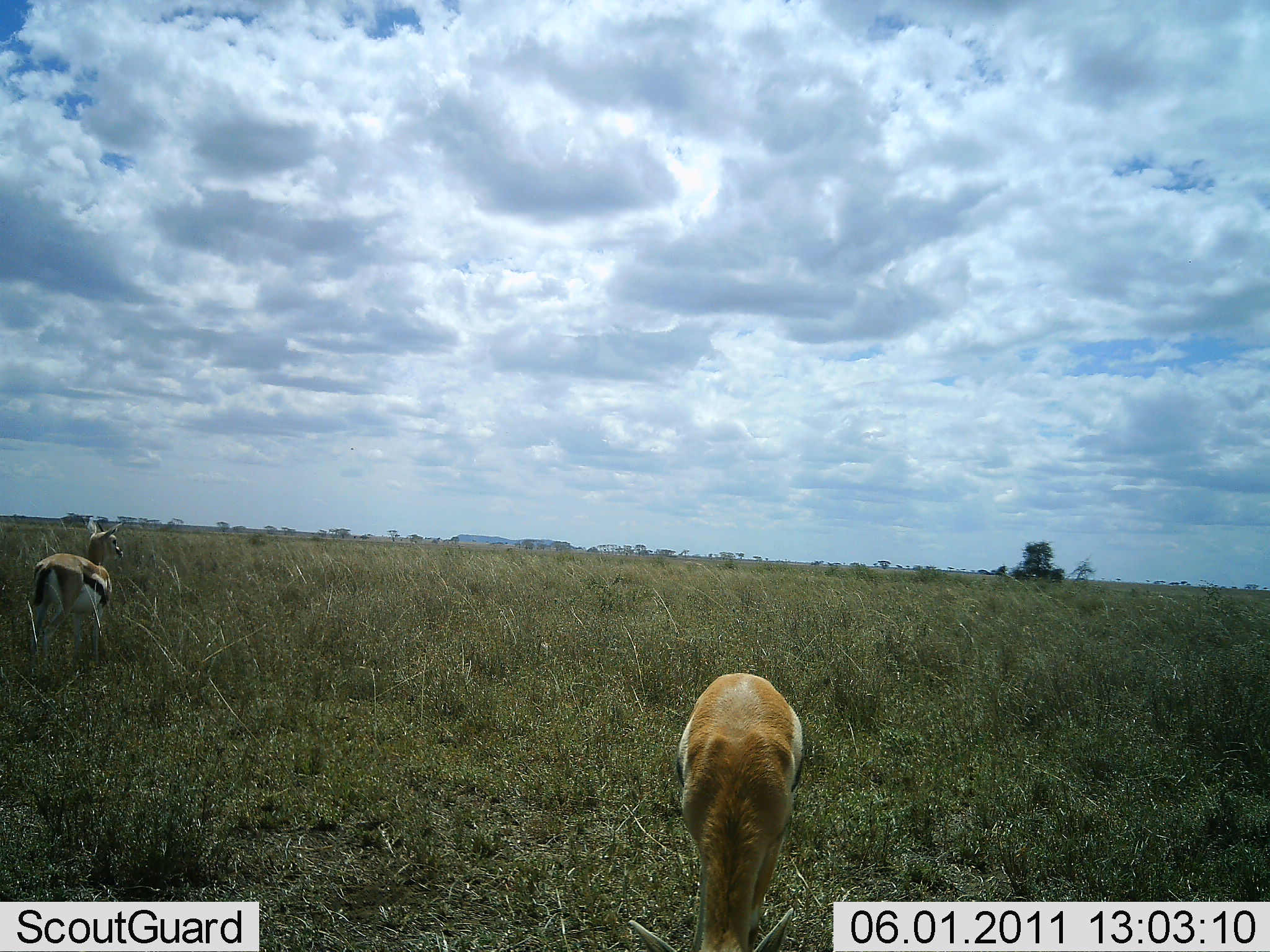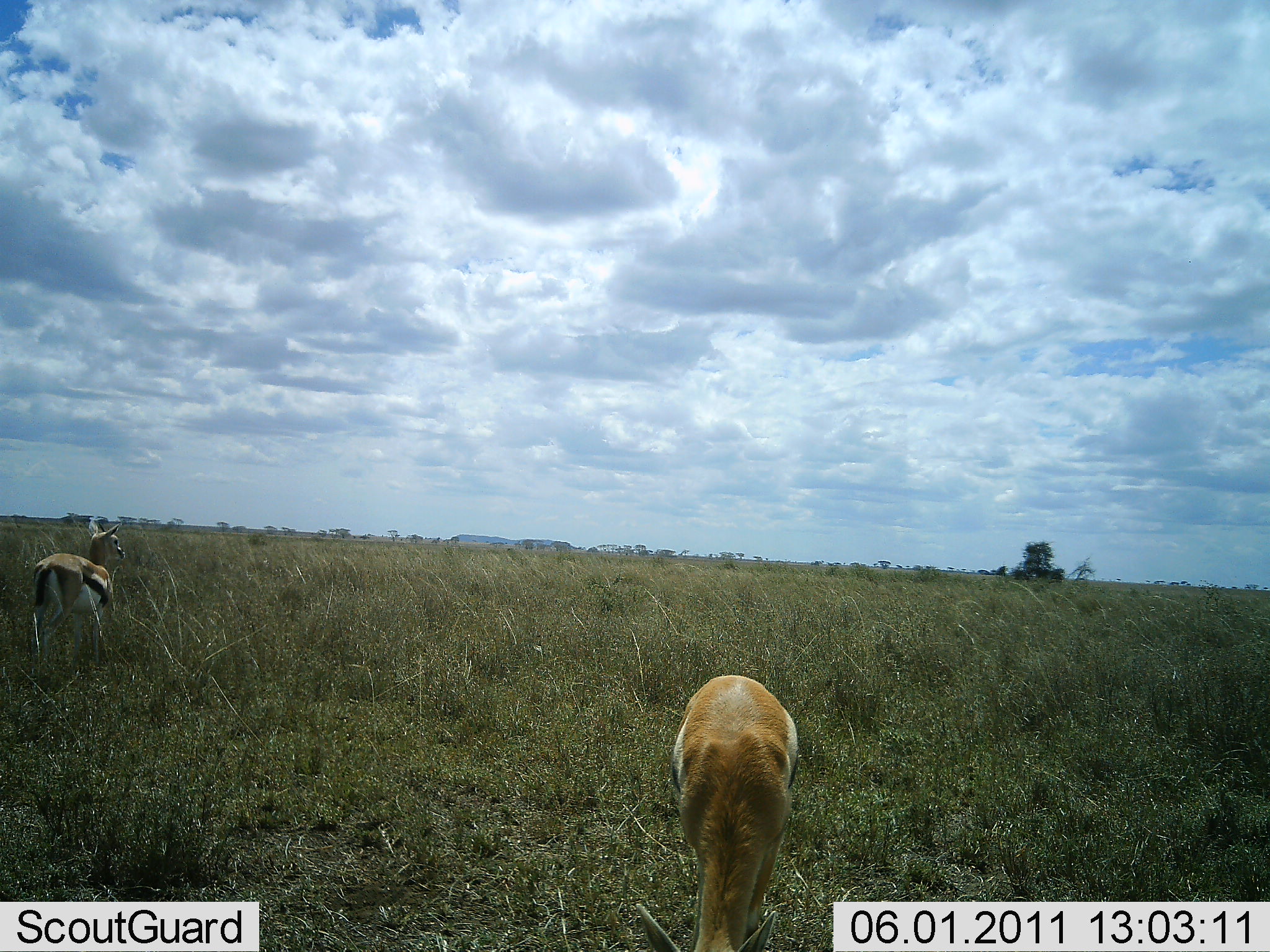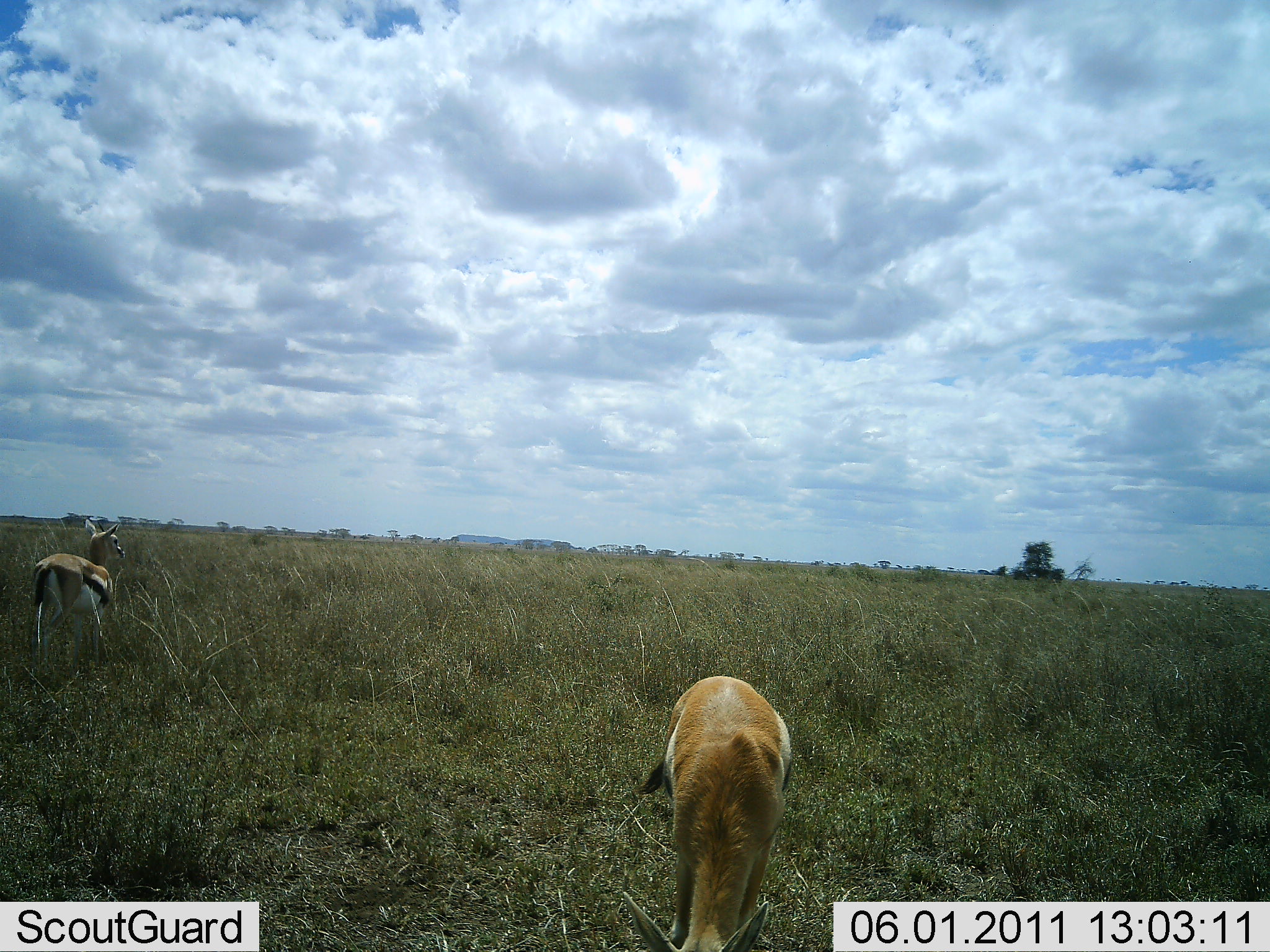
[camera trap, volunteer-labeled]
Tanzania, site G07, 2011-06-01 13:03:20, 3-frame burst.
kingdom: Animalia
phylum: Chordata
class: Mammalia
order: Artiodactyla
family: Bovidae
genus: Eudorcas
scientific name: Eudorcas thomsonii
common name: thomson's gazelle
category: gazellethomsons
Gazellethomsons (thomson's gazelle) (Eudorcas thomsonii), count 2. Behavior (volunteer vote fractions): standing 77%, resting 0%, moving 0%, interacting 0%. Young present (vote fraction): 0%. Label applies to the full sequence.